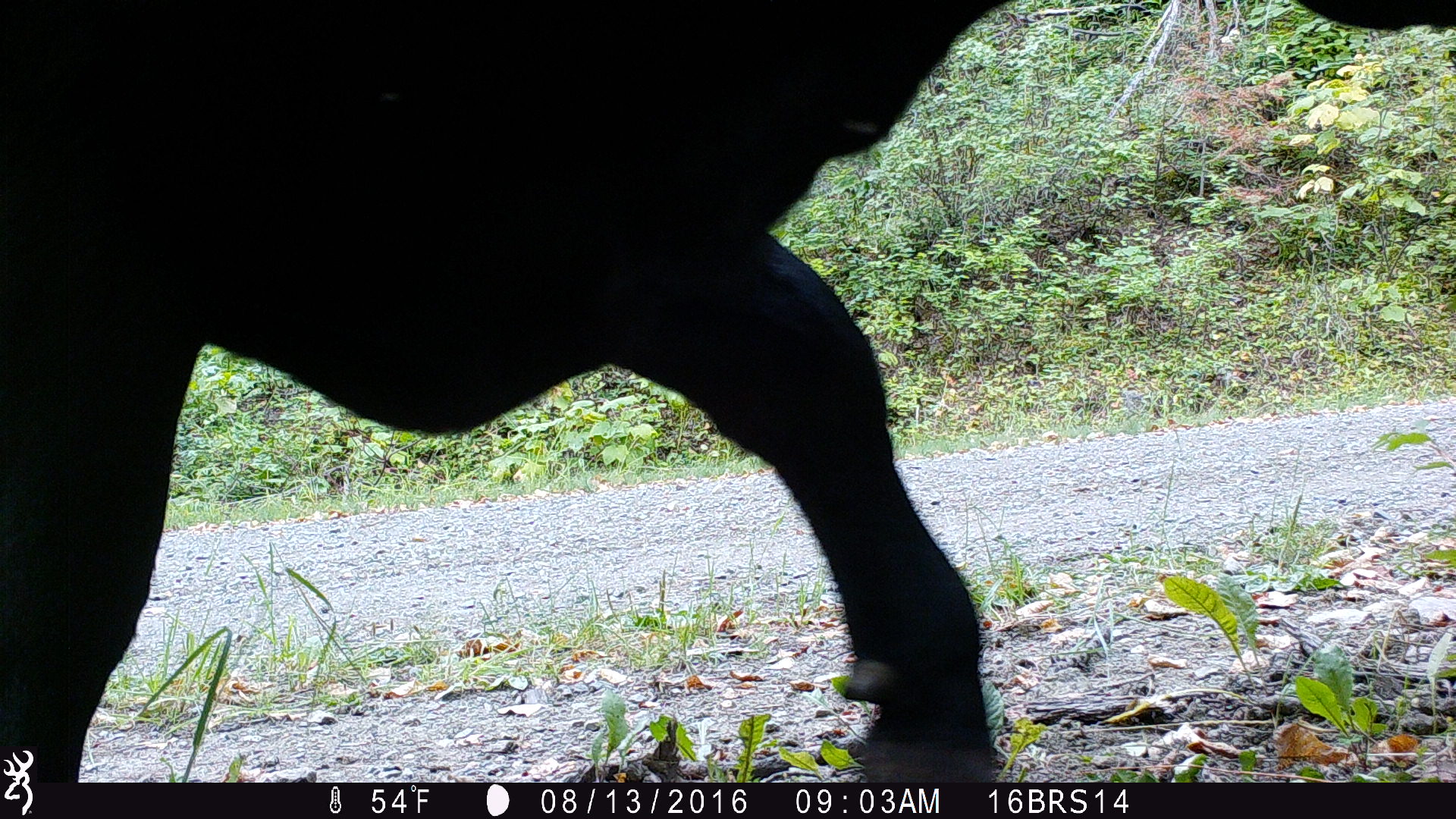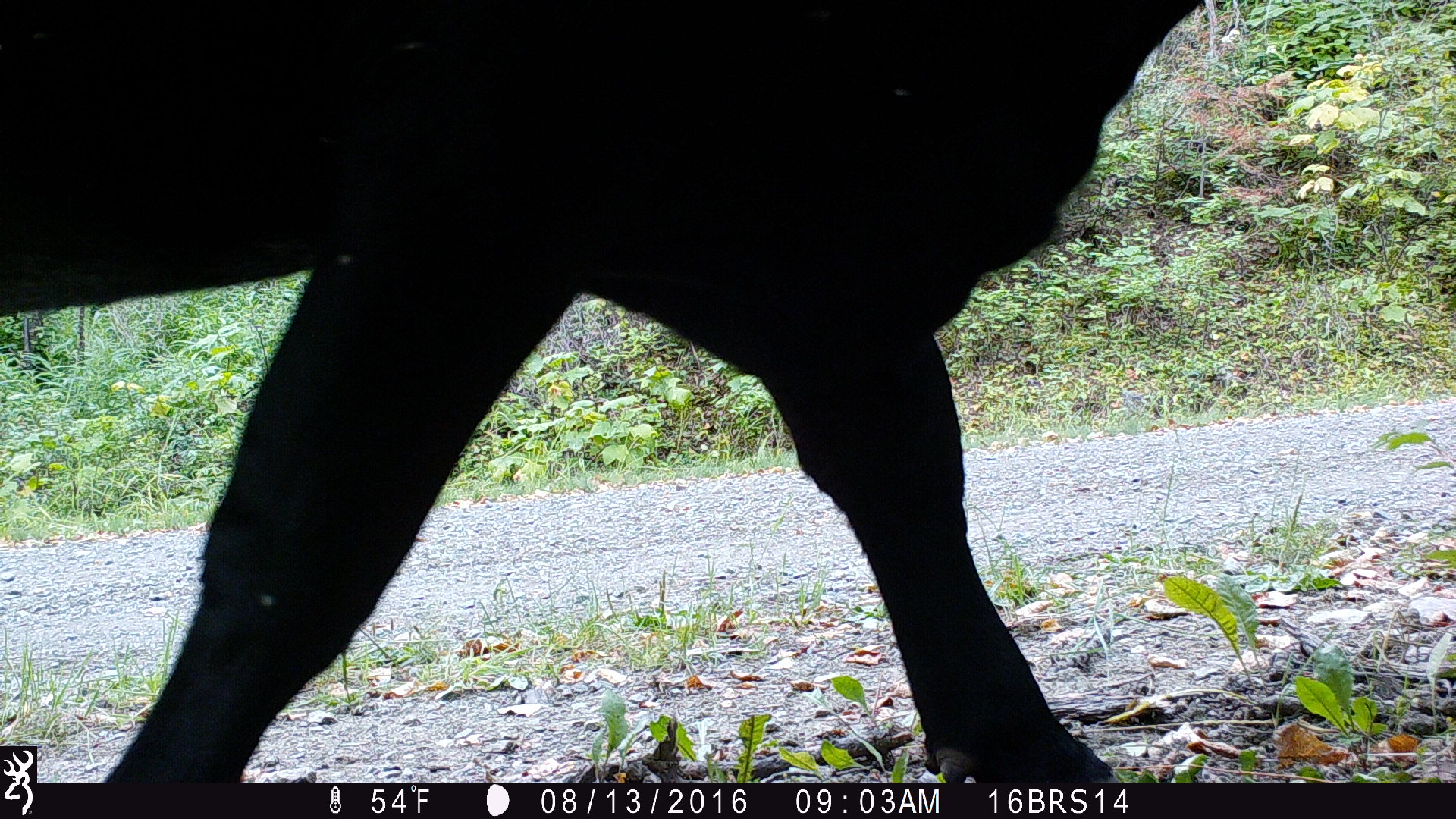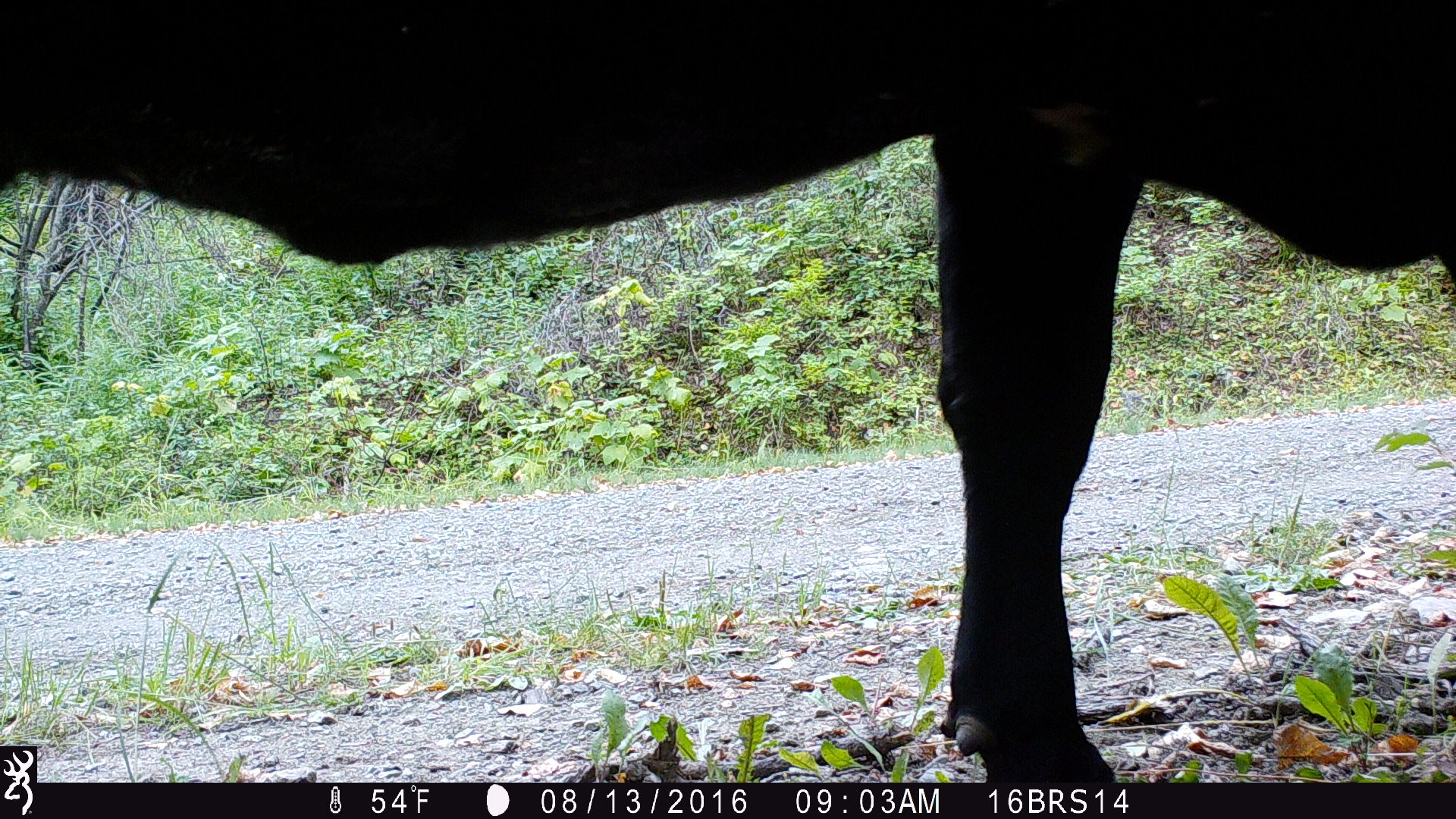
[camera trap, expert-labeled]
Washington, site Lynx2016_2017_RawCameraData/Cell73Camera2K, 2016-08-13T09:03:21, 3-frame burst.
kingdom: Animalia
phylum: Chordata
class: Mammalia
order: Artiodactyla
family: Bovidae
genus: Bos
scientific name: Bos taurus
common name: domestic cattle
Domestic cattle (Bos taurus). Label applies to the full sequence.